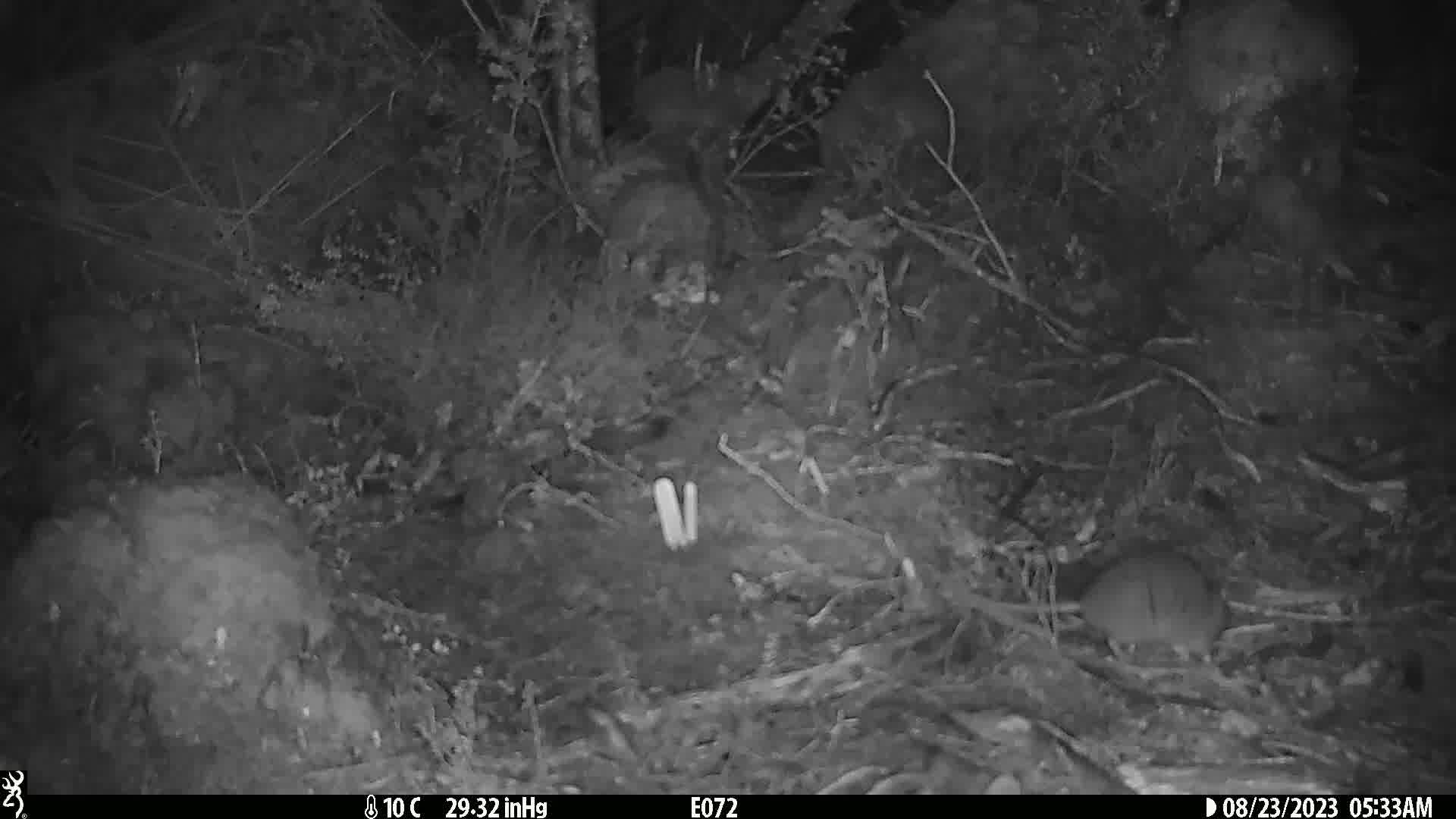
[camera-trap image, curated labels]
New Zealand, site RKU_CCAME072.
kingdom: Animalia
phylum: Chordata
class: Mammalia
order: Rodentia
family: Muridae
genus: Rattus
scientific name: Rattus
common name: rat